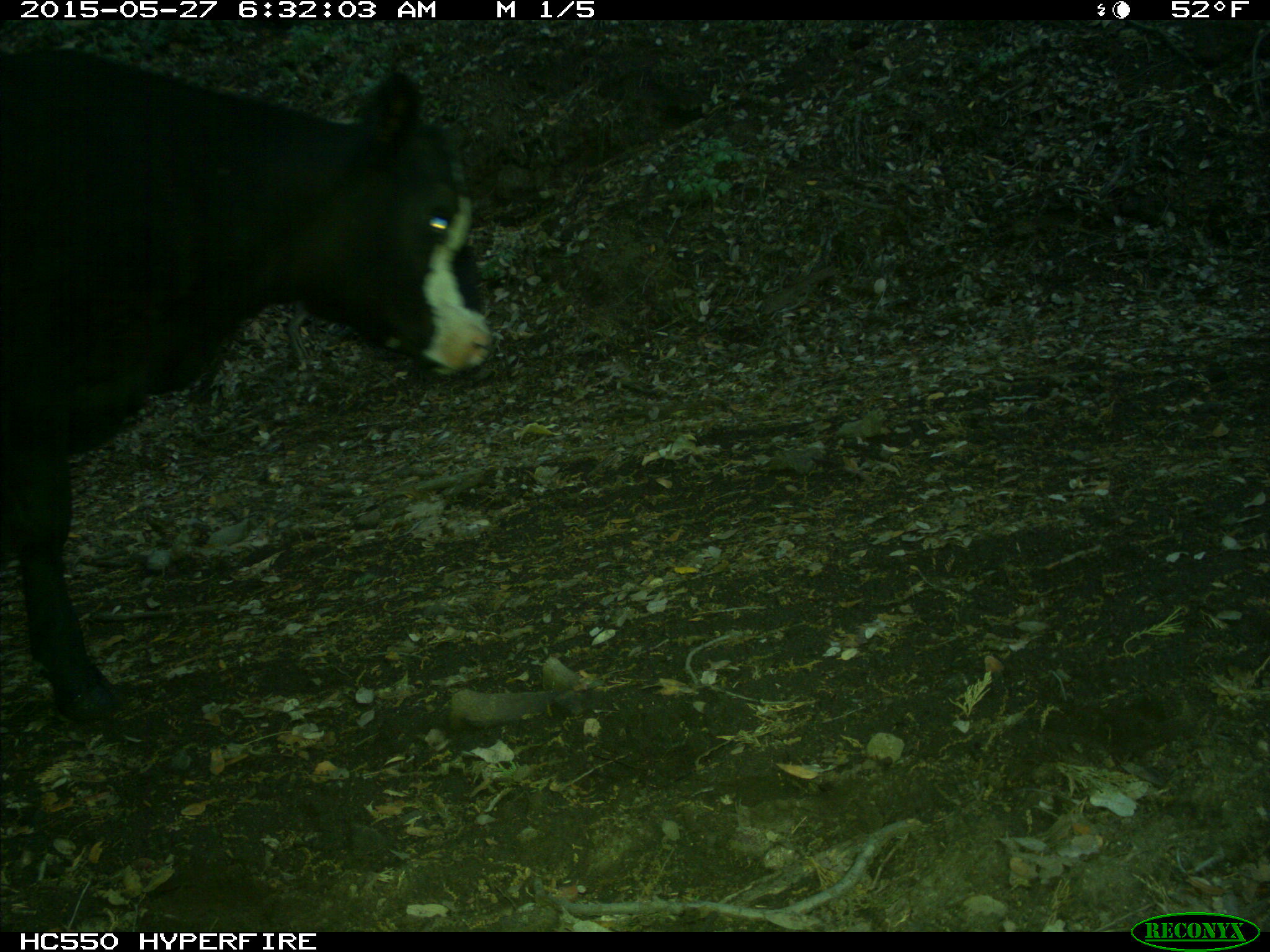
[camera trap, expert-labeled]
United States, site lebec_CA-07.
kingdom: Animalia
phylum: Chordata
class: Mammalia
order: Artiodactyla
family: Bovidae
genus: Bos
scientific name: Bos taurus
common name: domestic cow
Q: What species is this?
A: Bos taurus (domestic cow).